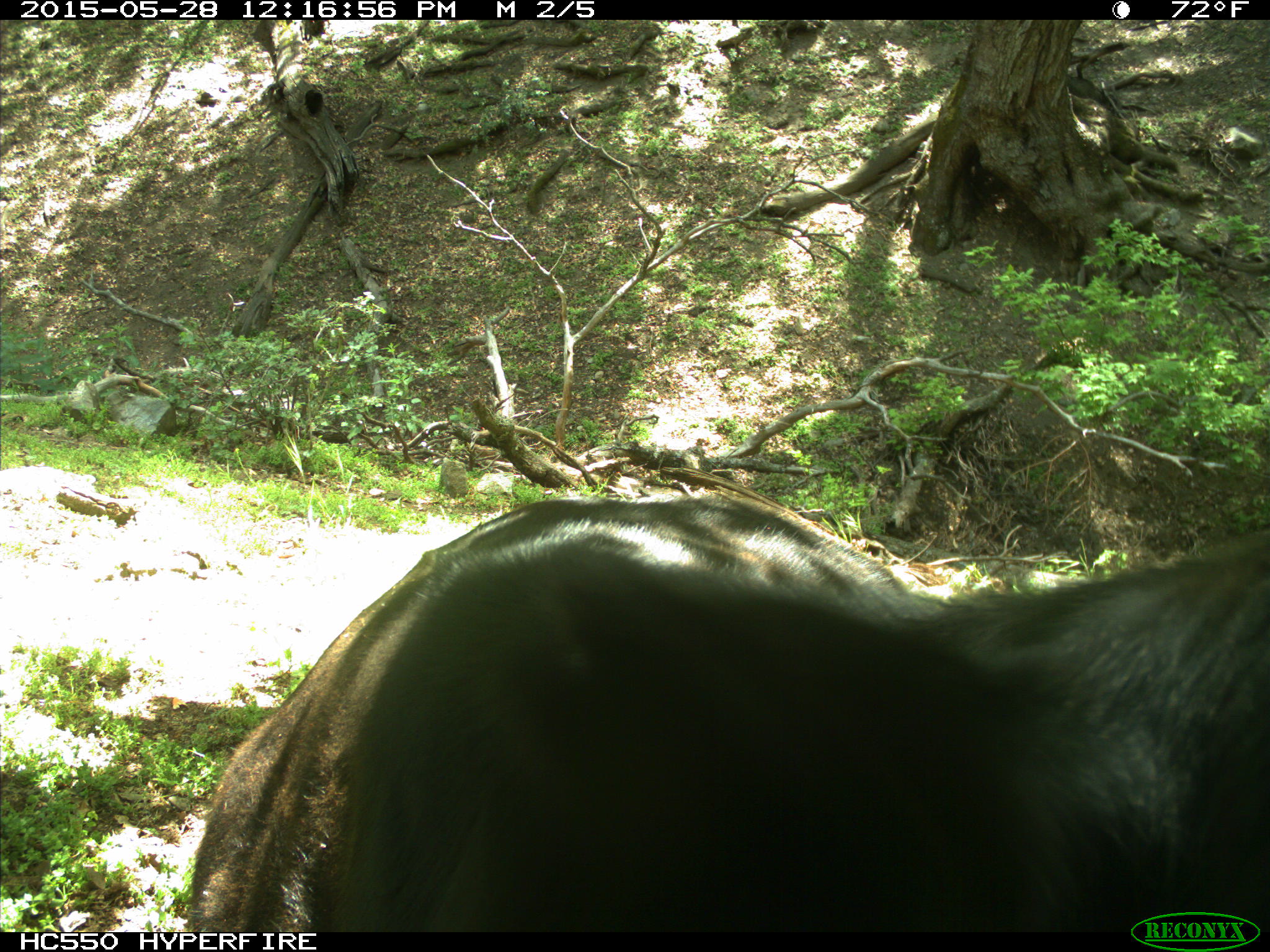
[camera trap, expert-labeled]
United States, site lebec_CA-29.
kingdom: Animalia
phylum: Chordata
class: Mammalia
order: Artiodactyla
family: Bovidae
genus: Bos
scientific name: Bos taurus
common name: domestic cow